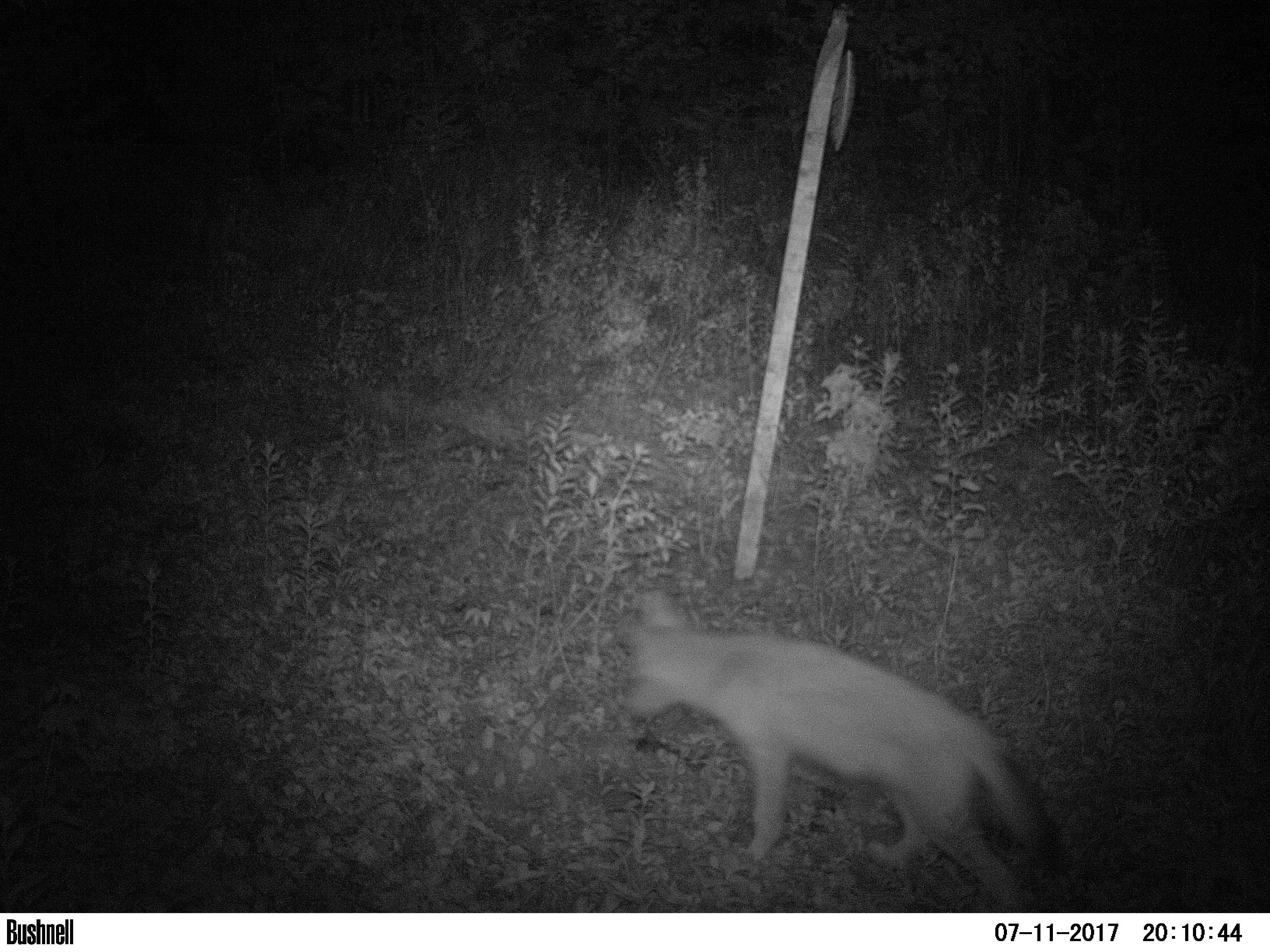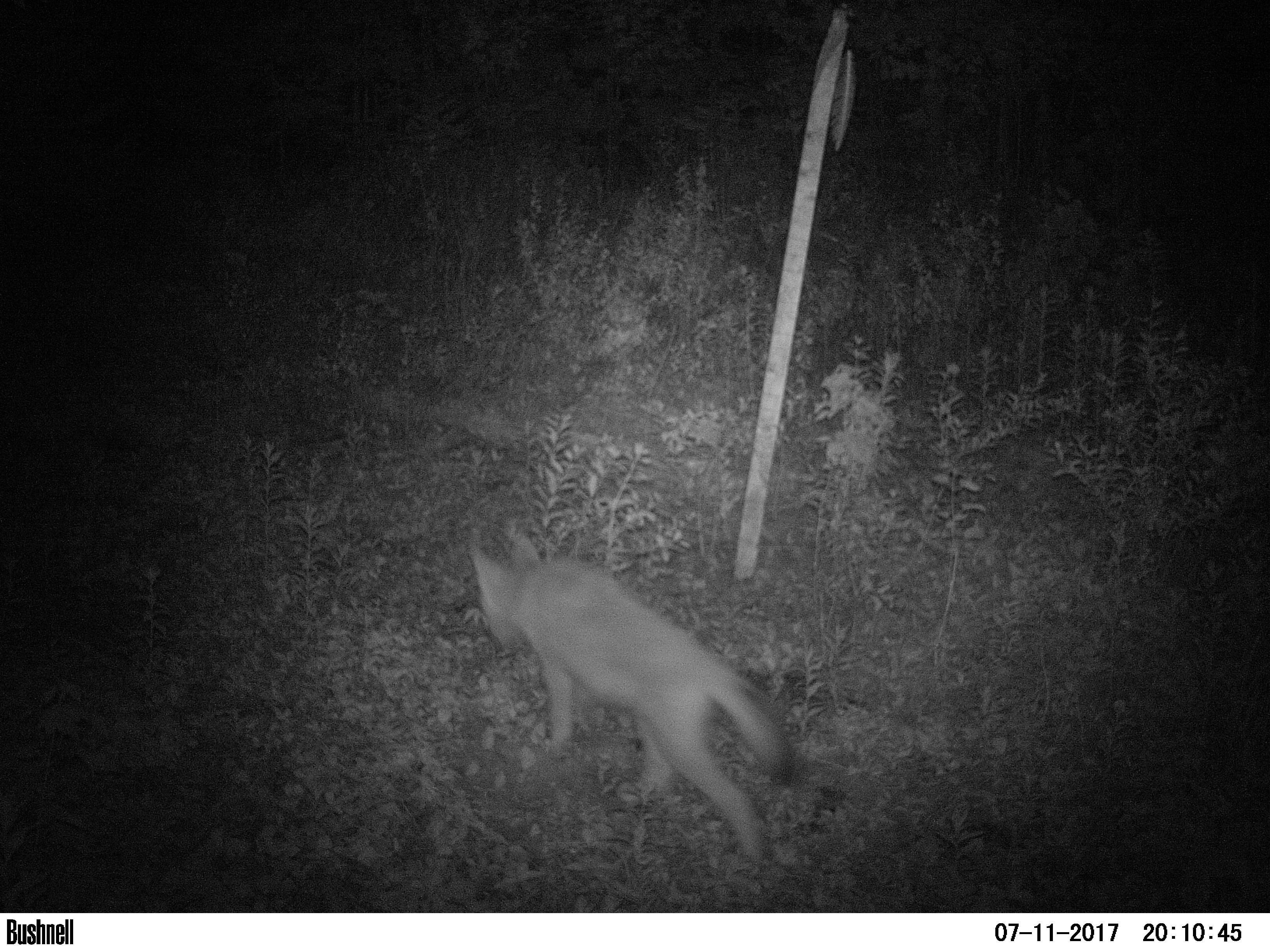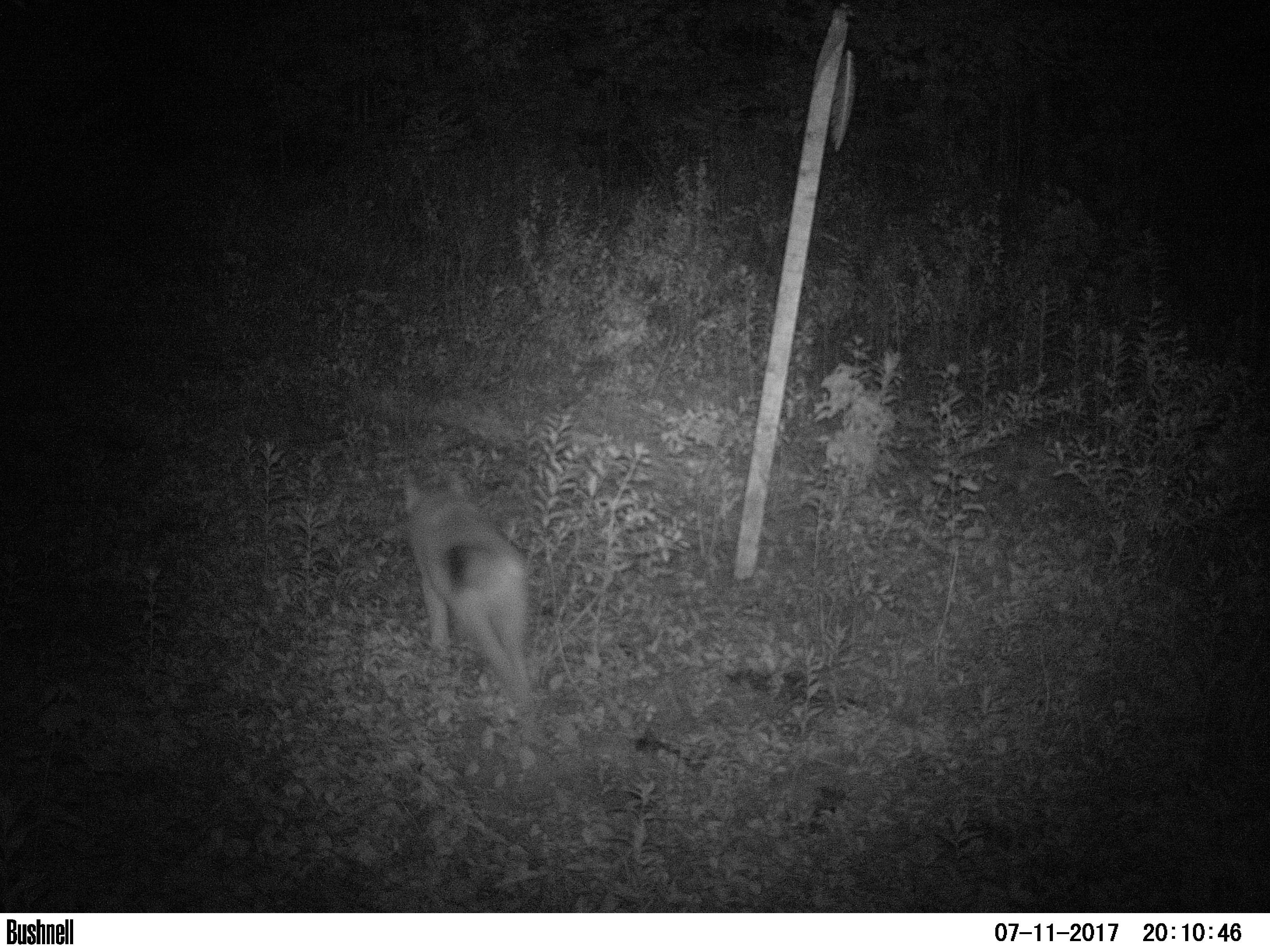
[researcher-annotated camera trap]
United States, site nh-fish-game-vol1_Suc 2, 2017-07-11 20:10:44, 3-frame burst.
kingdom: Animalia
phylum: Chordata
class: Mammalia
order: Carnivora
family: Canidae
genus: Canis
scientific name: Canis latrans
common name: coyote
Coyote (Canis latrans).